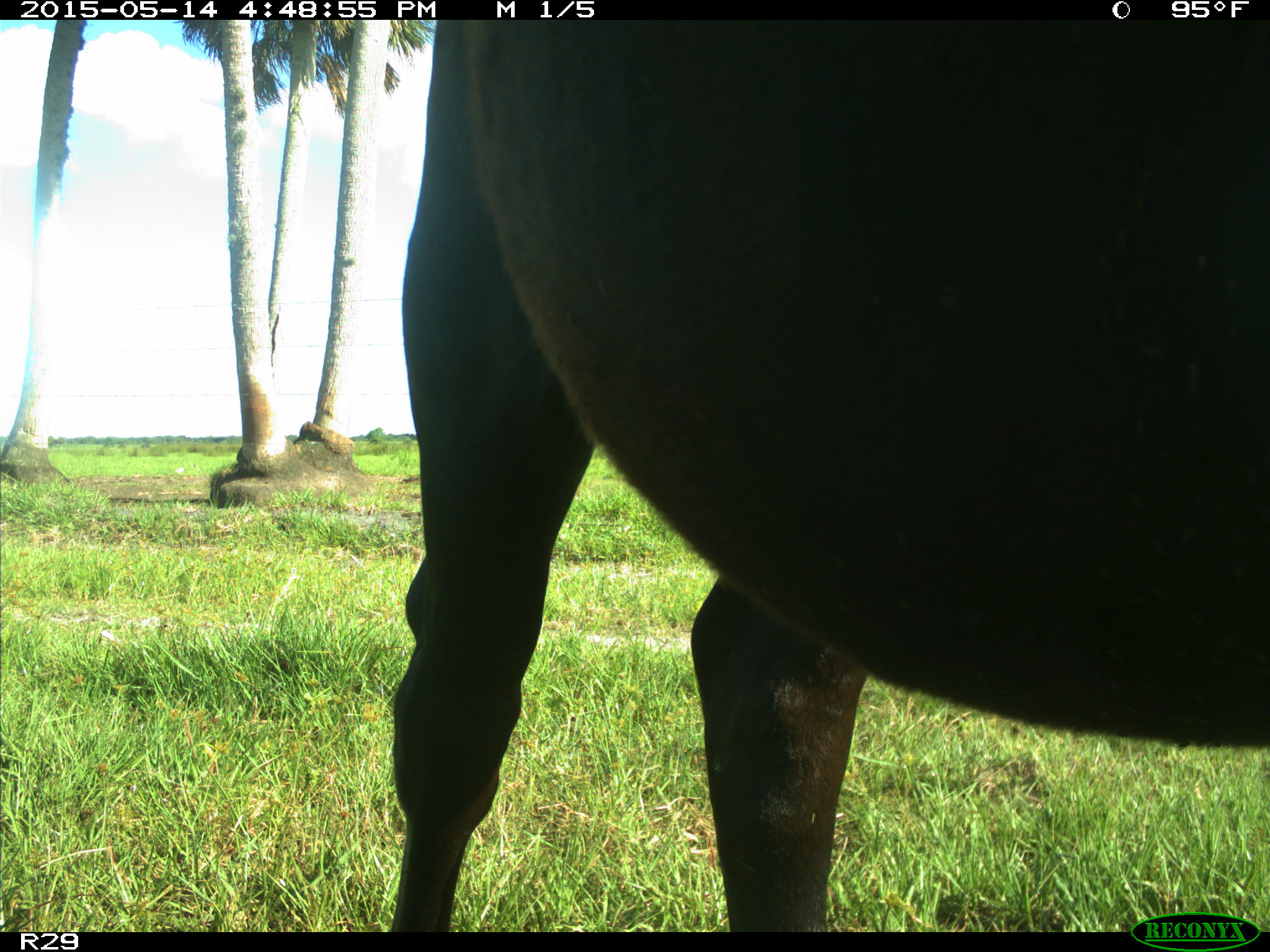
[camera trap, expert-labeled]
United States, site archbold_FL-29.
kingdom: Animalia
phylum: Chordata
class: Mammalia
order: Artiodactyla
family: Bovidae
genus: Bos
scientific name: Bos taurus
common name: domestic cow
Bos taurus (domestic cow).